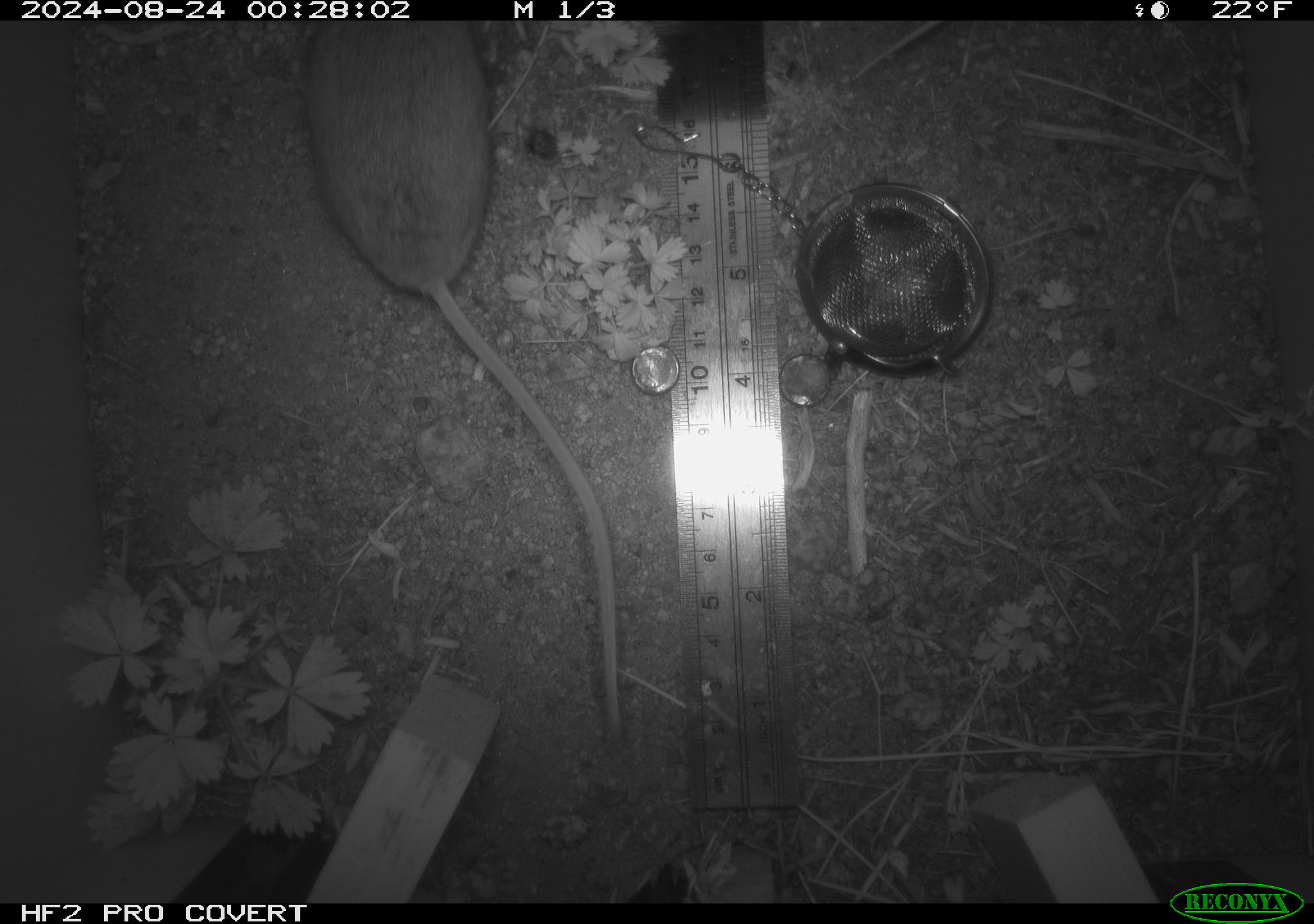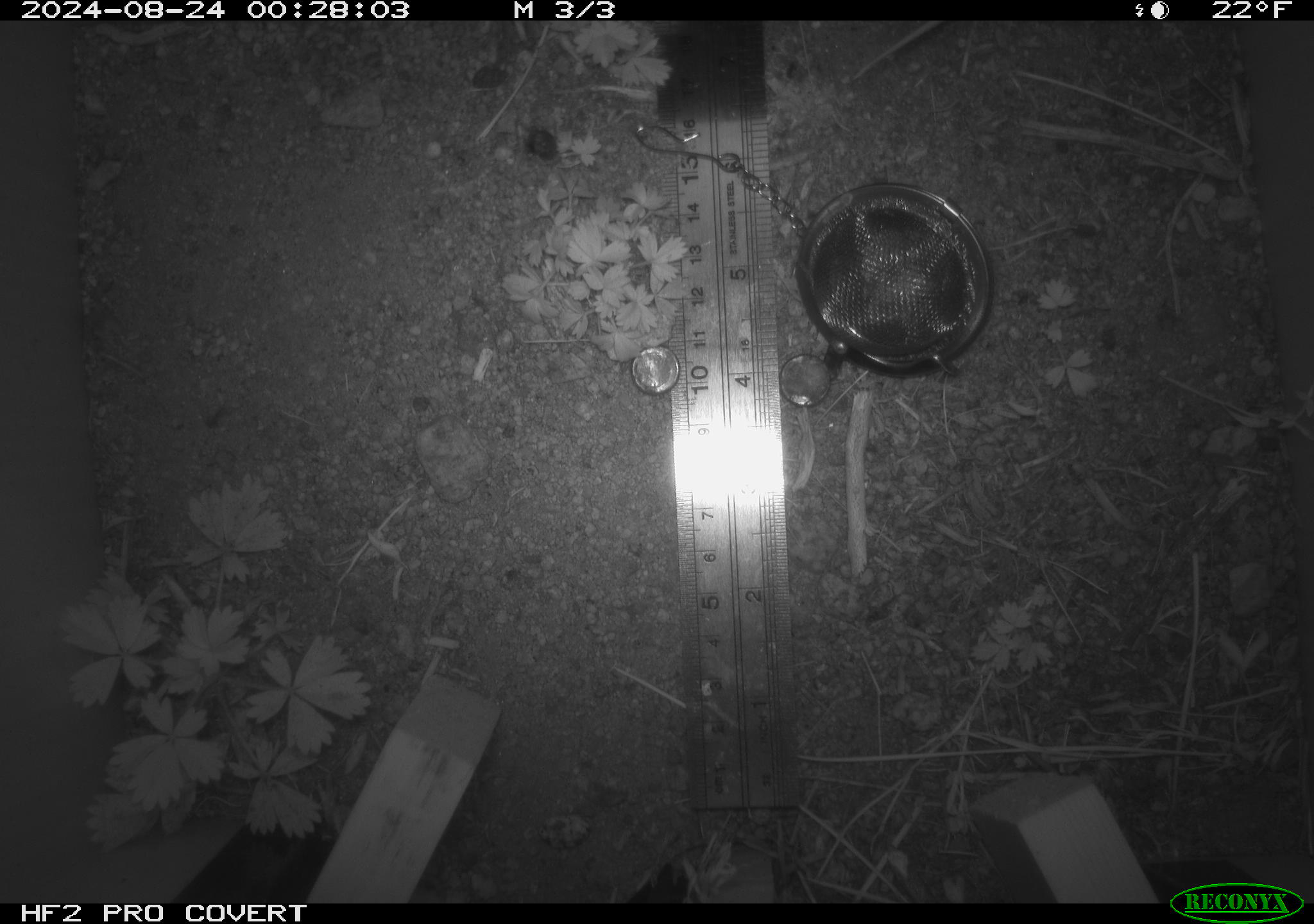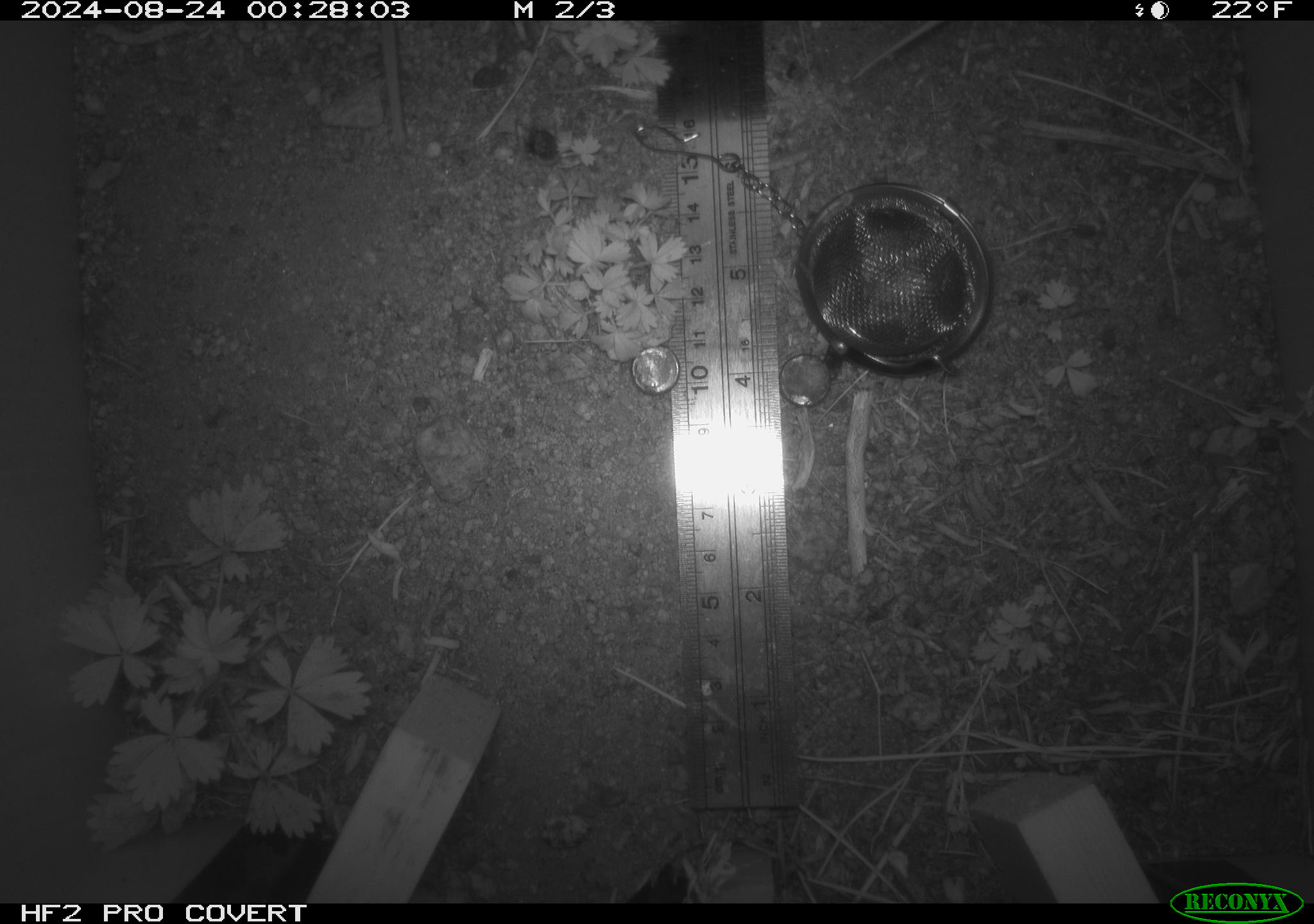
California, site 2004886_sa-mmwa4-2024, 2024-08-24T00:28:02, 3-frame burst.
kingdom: Animalia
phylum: Chordata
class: Mammalia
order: Rodentia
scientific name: Rodentia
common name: mouse species